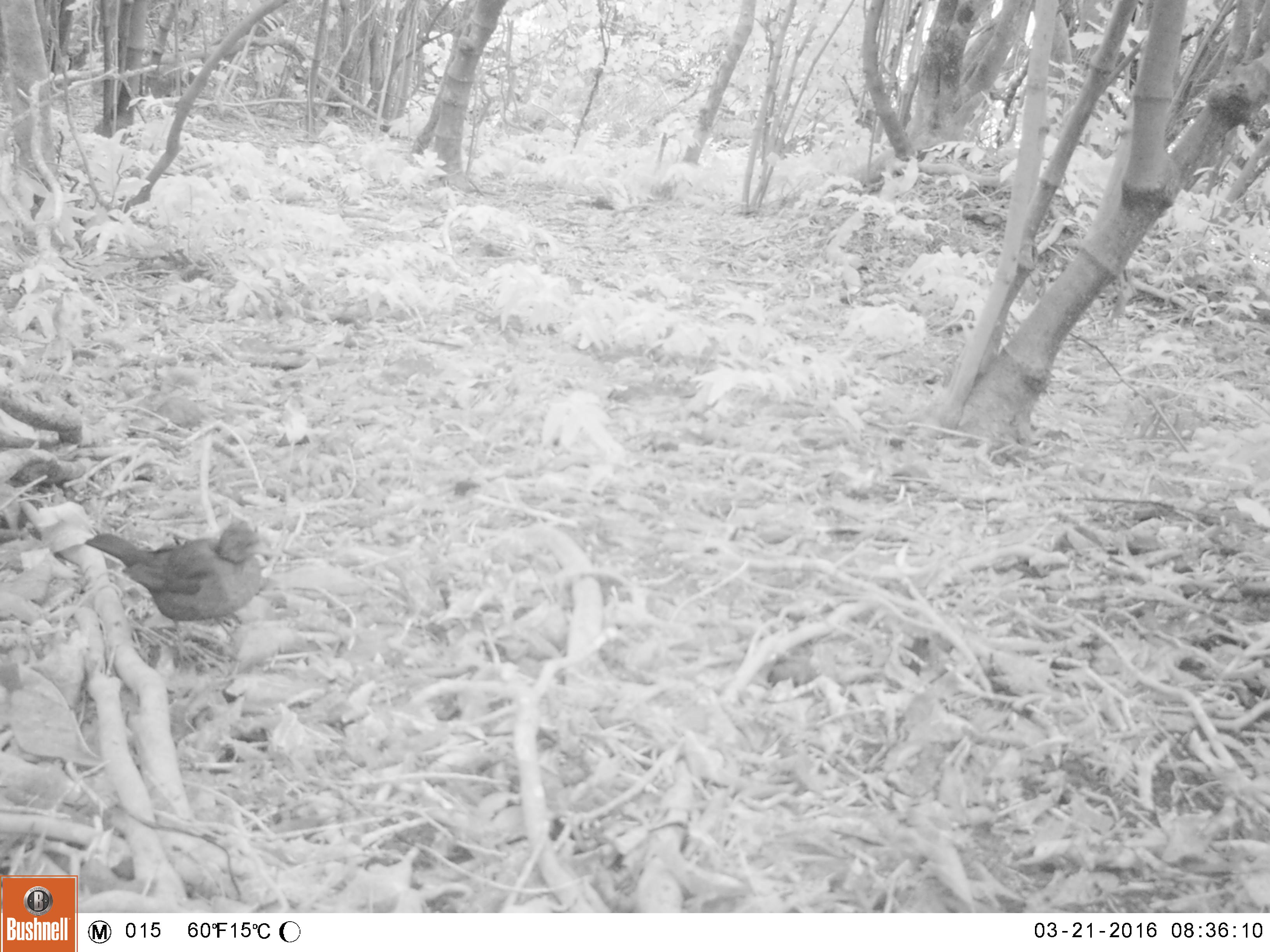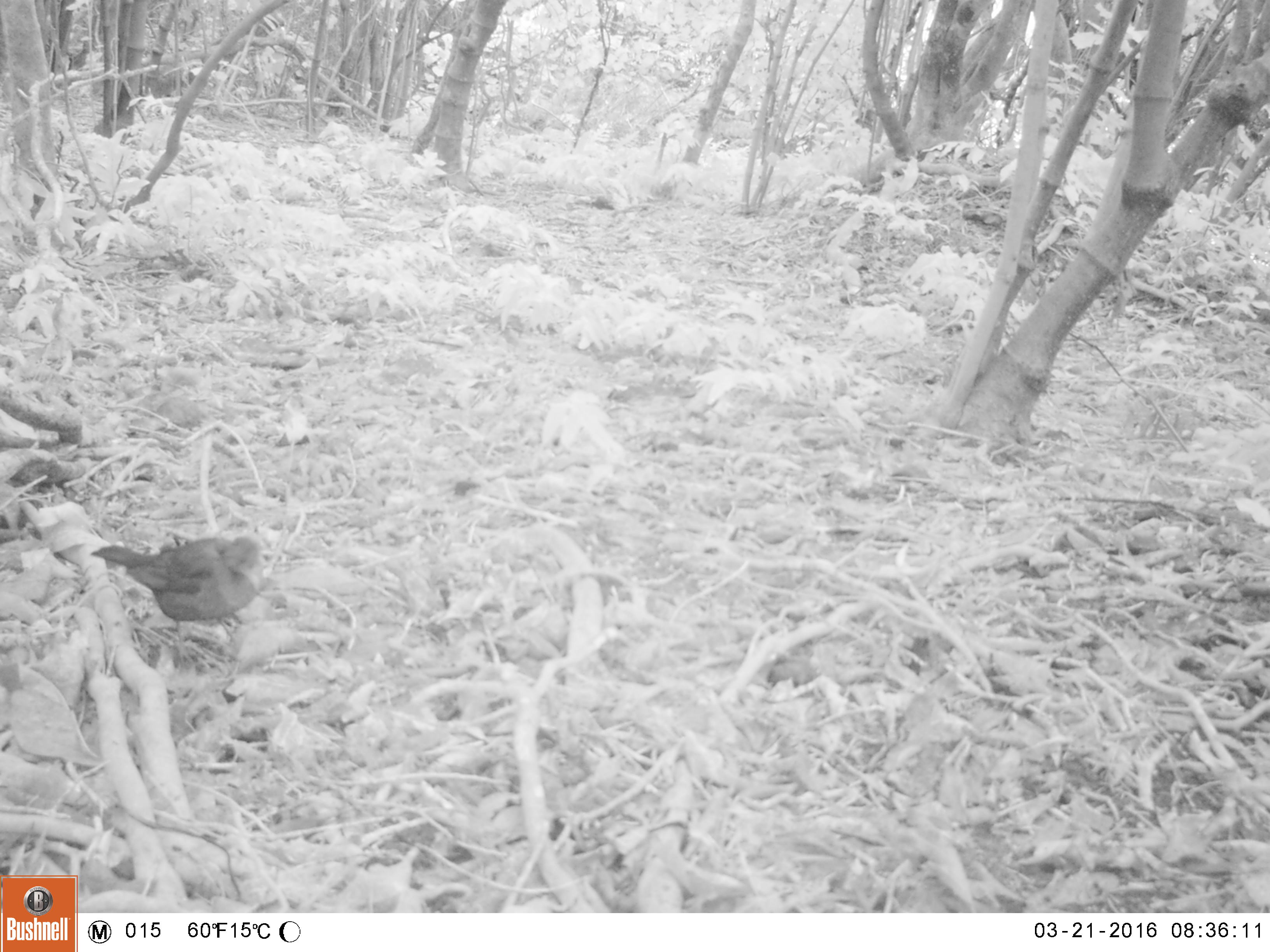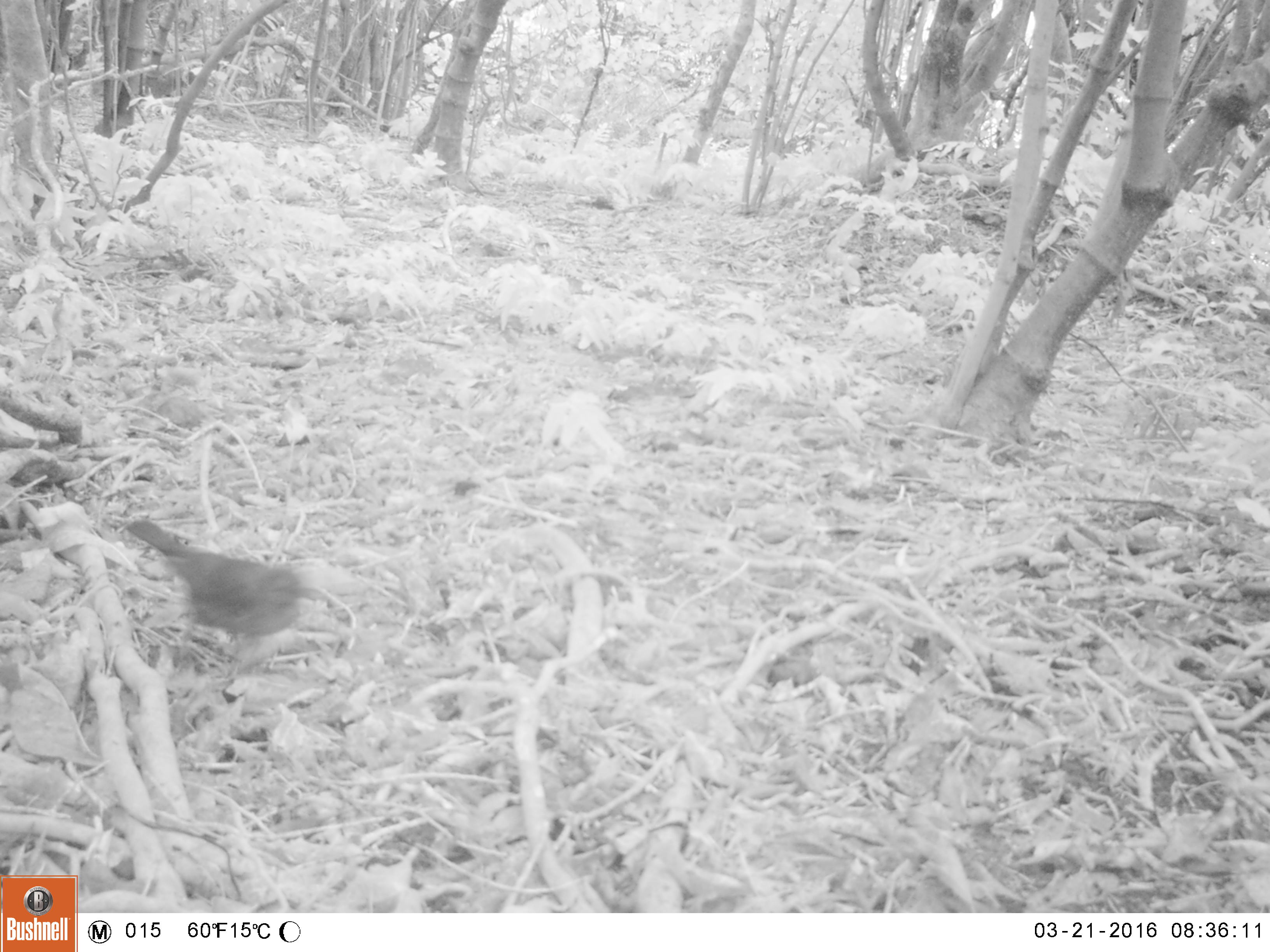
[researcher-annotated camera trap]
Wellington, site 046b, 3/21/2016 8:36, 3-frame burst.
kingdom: Animalia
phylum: Chordata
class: Aves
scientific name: Aves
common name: bird